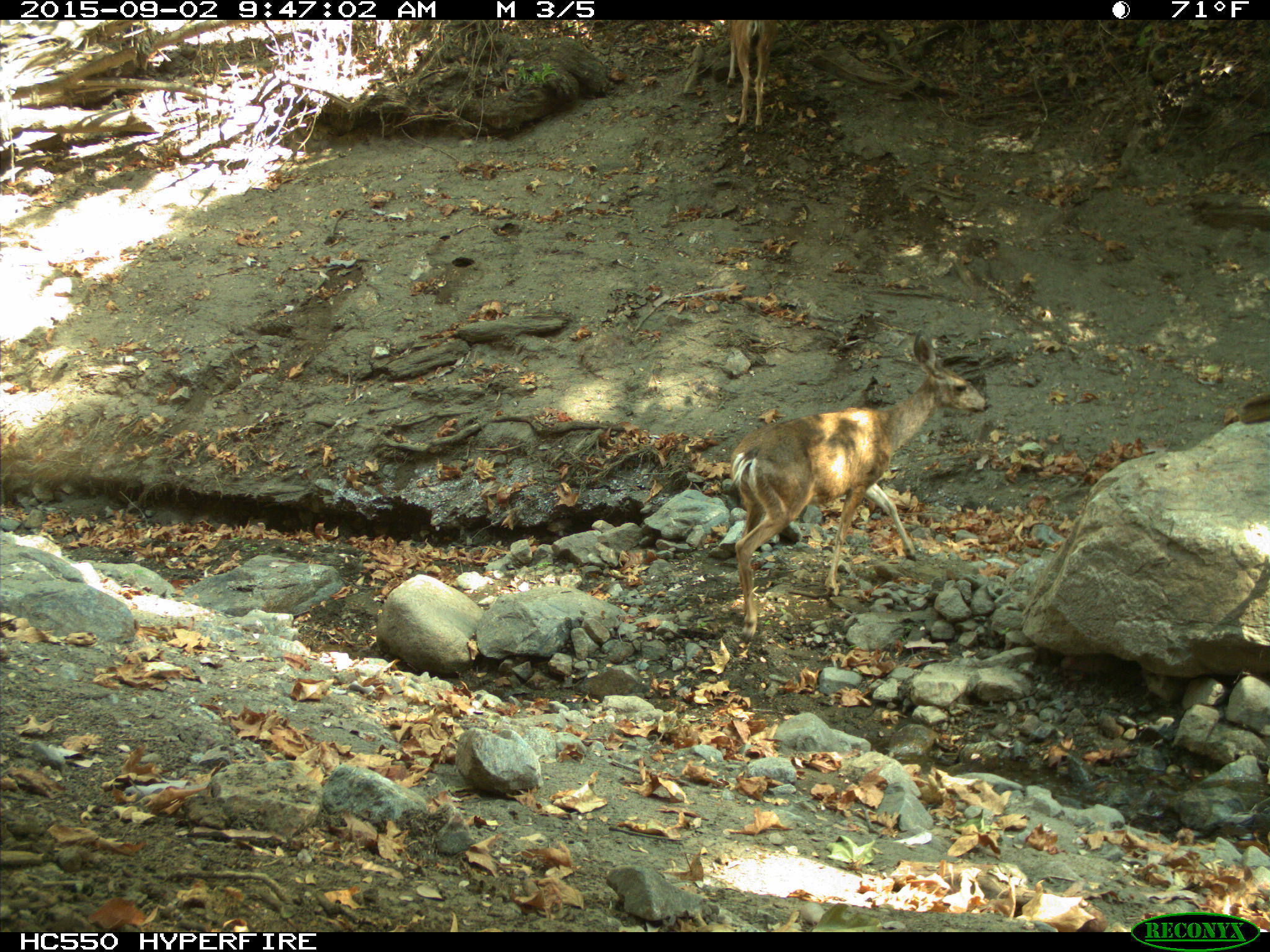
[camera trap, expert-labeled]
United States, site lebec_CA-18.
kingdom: Animalia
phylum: Chordata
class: Mammalia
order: Artiodactyla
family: Cervidae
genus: Odocoileus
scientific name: Odocoileus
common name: deer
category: unidentified deer